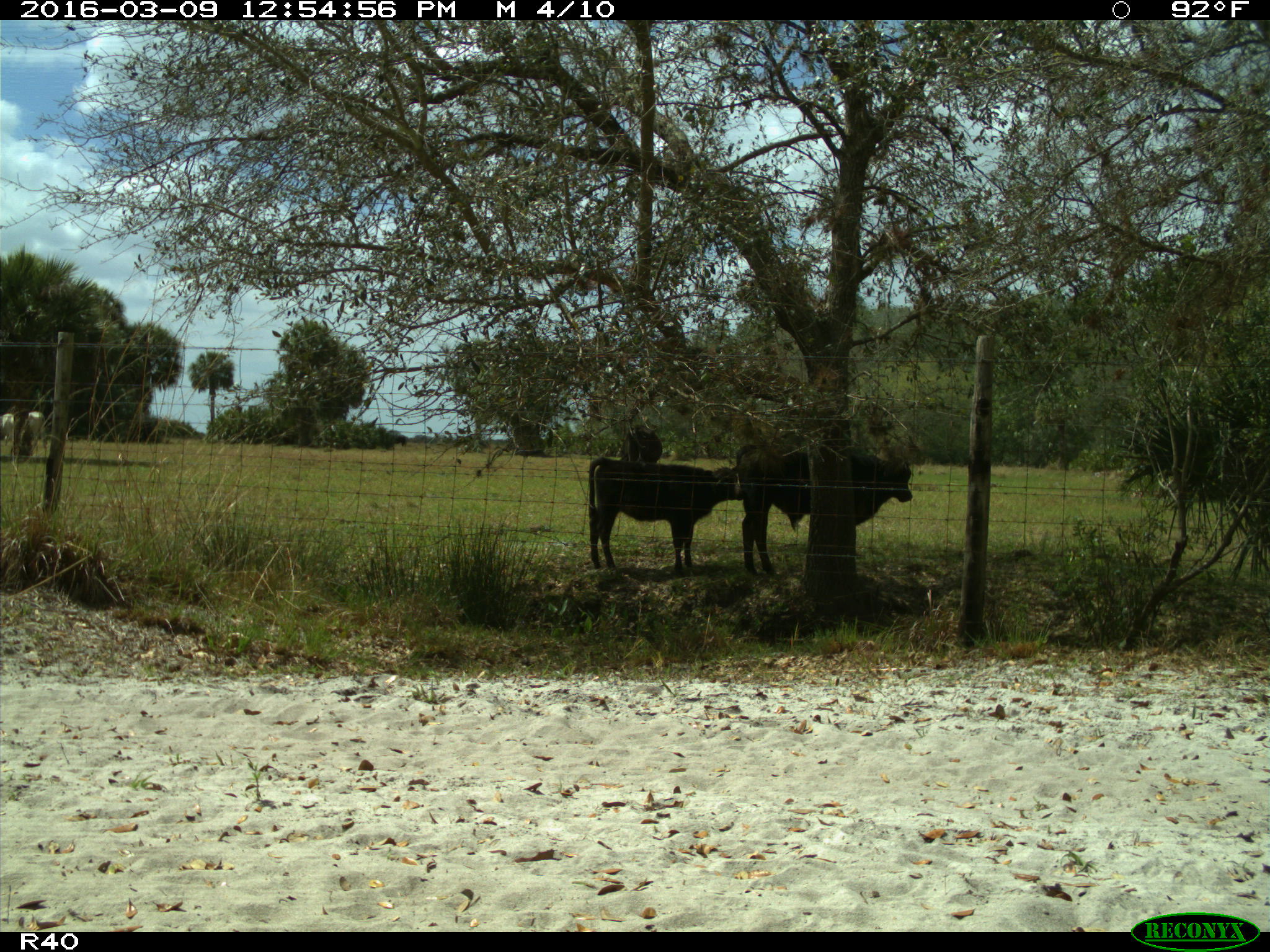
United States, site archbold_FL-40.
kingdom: Animalia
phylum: Chordata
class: Mammalia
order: Artiodactyla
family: Bovidae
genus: Bos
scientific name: Bos taurus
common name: domestic cow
Bos taurus (domestic cow).